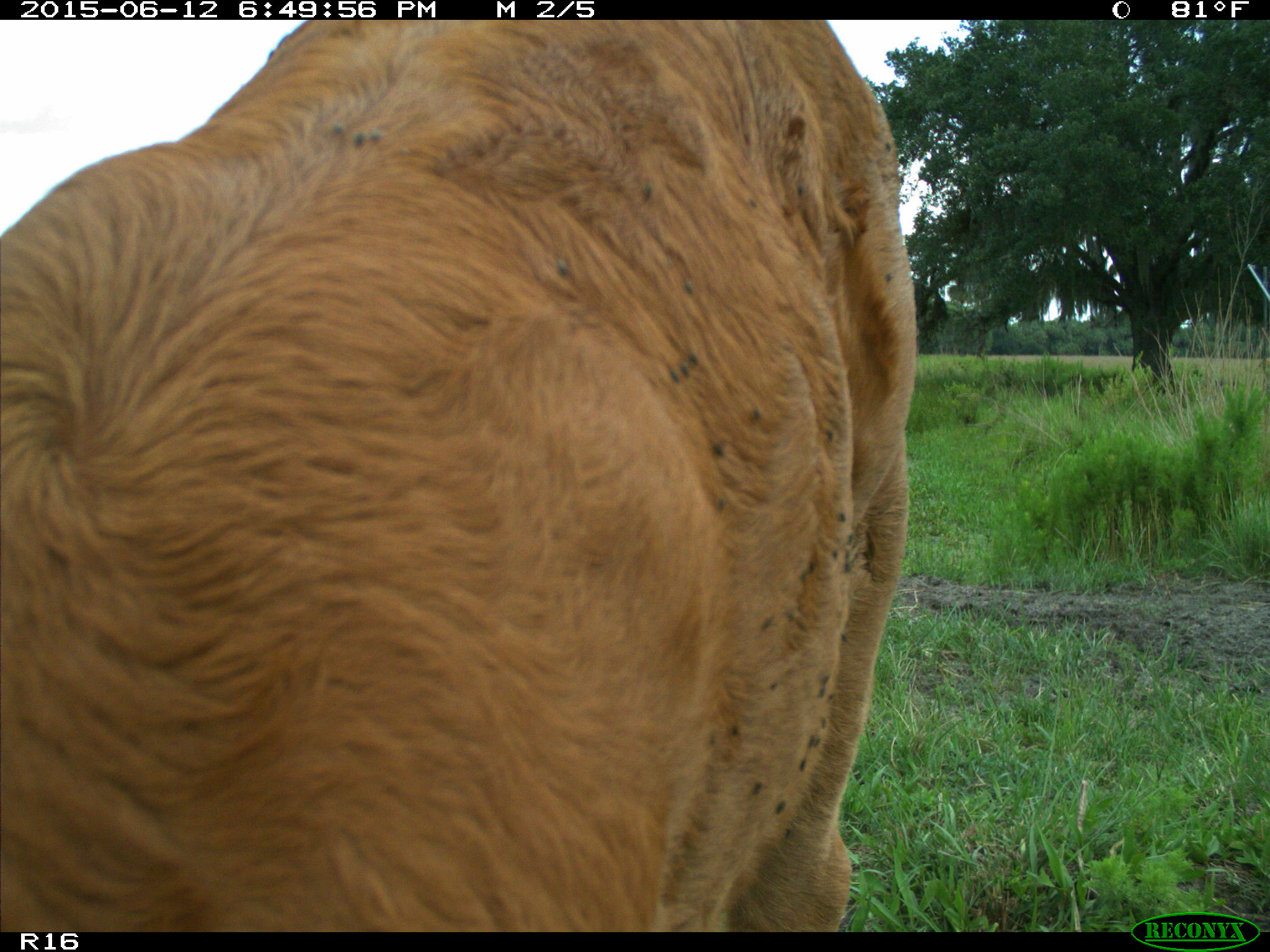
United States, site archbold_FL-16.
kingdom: Animalia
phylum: Chordata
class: Mammalia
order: Artiodactyla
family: Bovidae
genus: Bos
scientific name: Bos taurus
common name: domestic cow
Bos taurus (domestic cow).